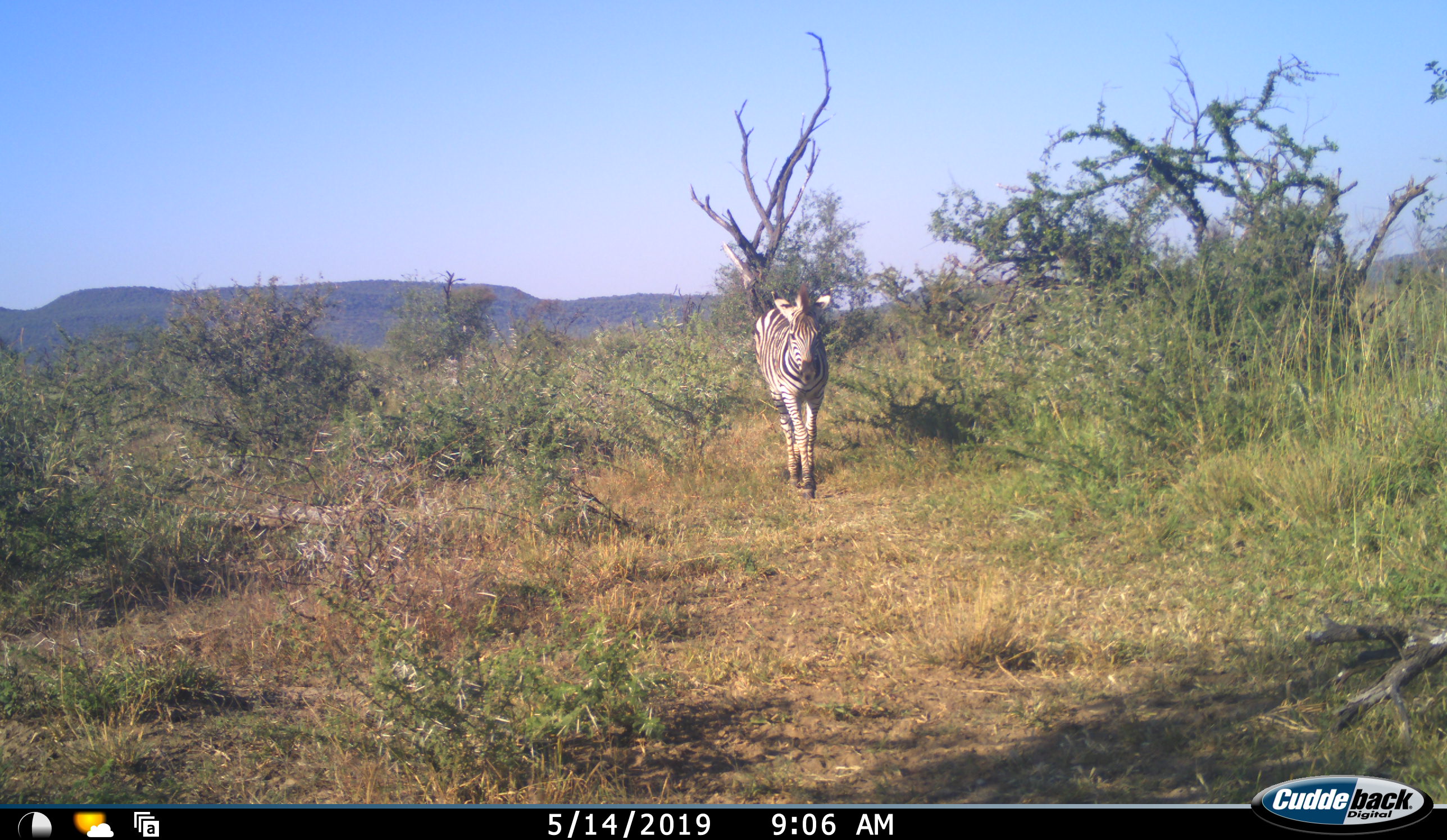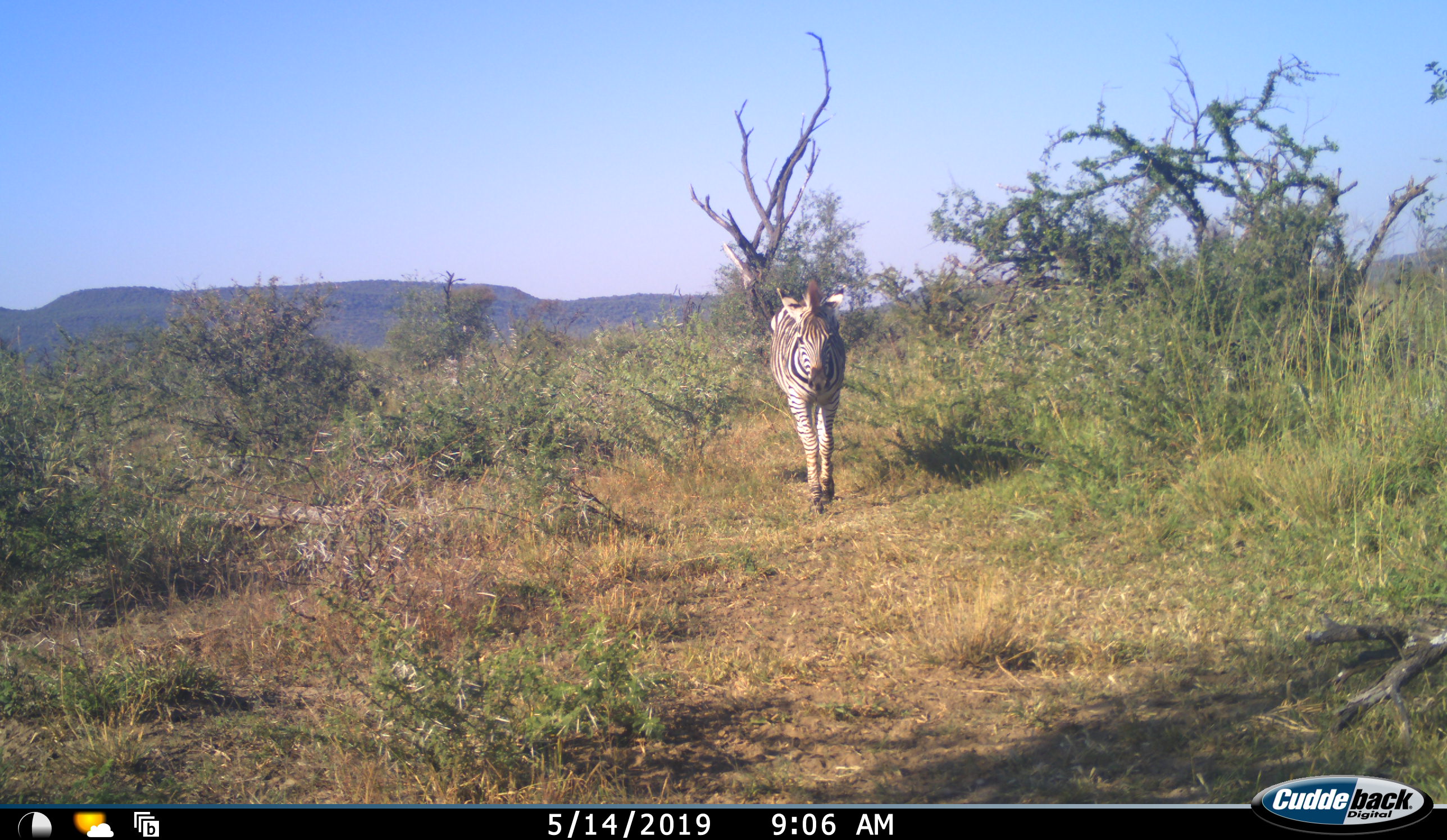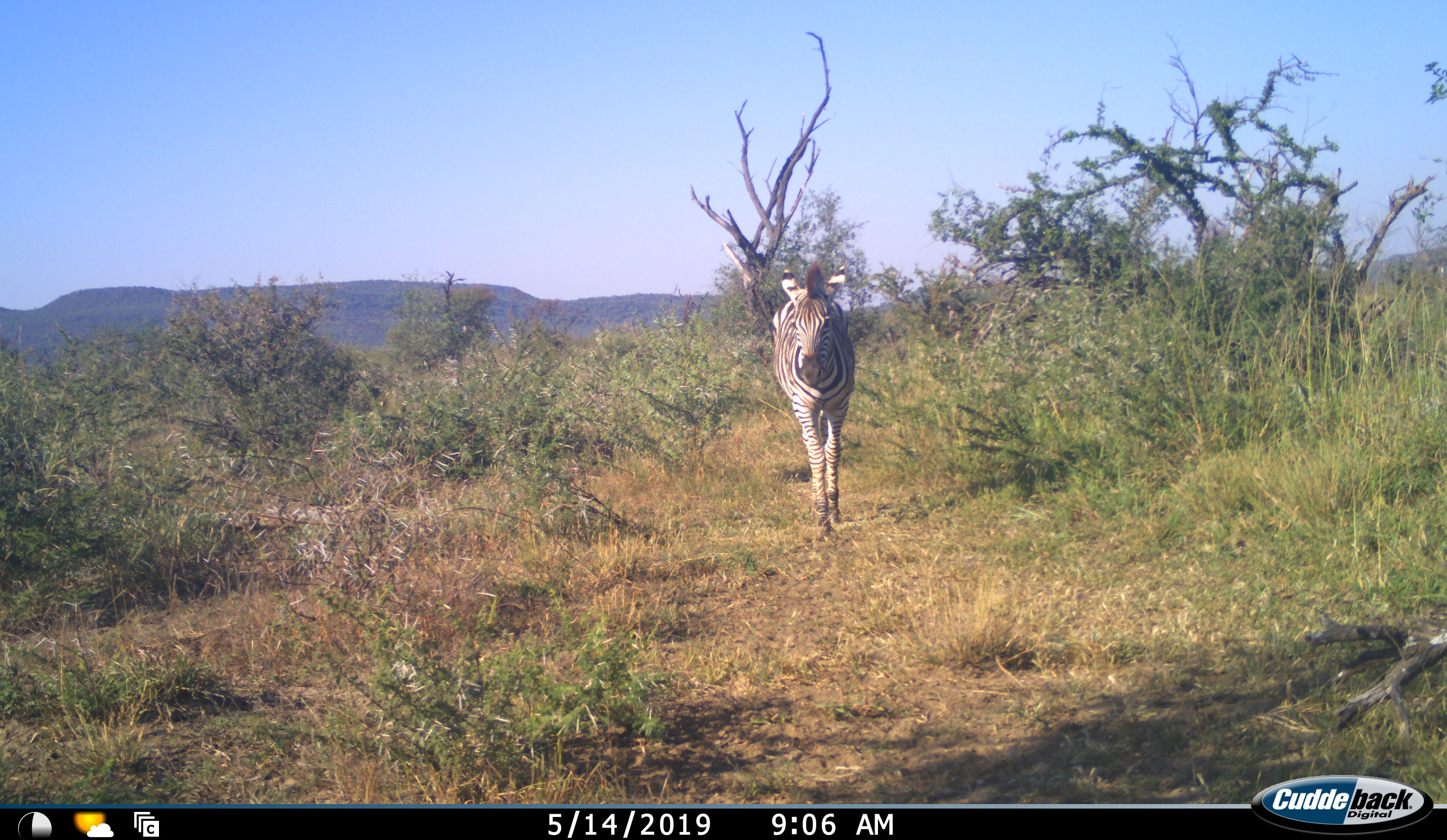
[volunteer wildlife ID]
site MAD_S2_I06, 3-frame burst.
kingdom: Animalia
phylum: Chordata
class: Mammalia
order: Perissodactyla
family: Equidae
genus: Equus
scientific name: Equus quagga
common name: plains zebra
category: zebraplains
Zebraplains (plains zebra) (Equus quagga), count 1. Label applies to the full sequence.